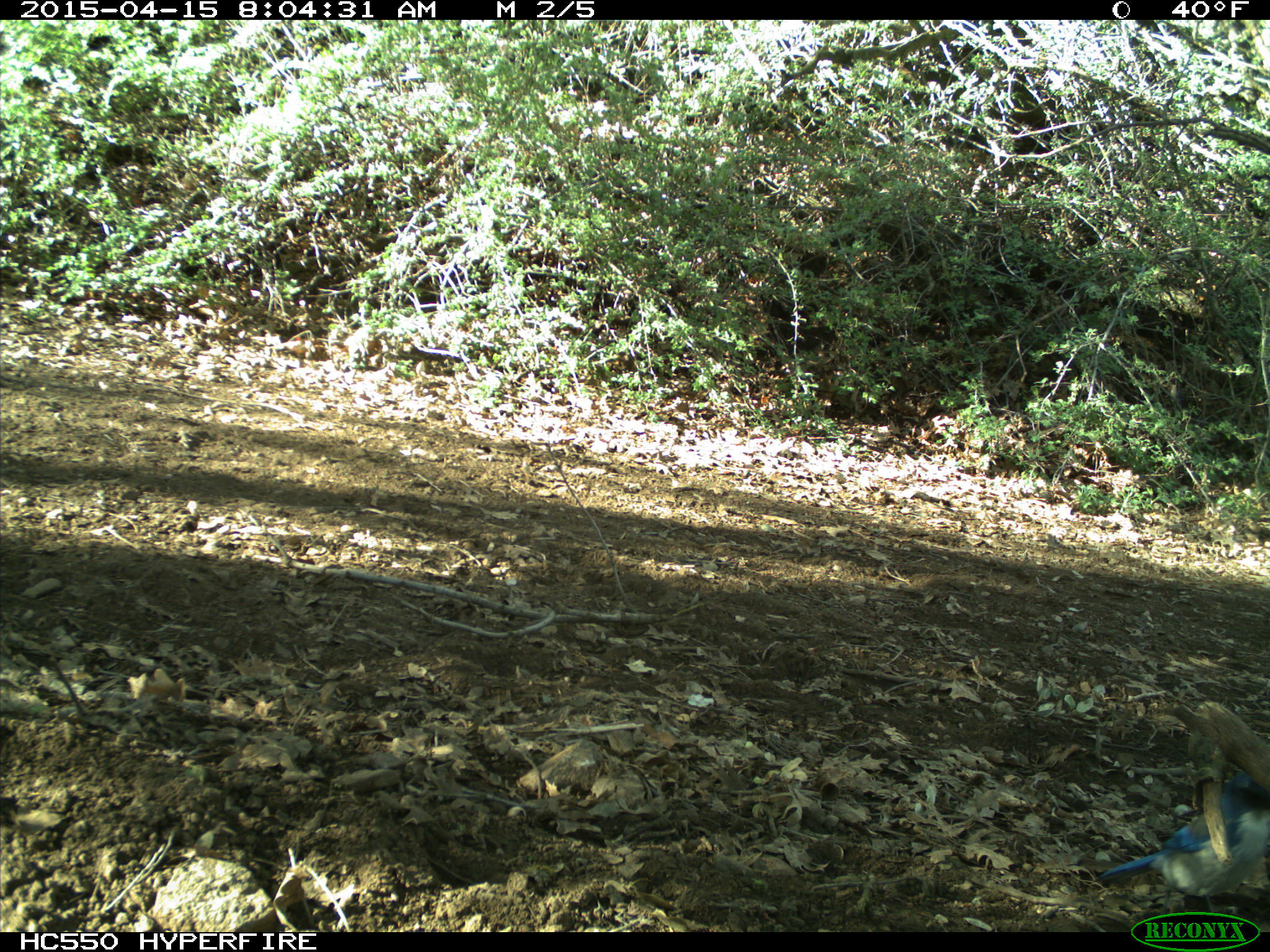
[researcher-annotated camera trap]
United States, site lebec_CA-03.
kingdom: Animalia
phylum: Chordata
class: Aves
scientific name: Aves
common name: birds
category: unidentified bird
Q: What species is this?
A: Unidentified bird (birds) (Aves).